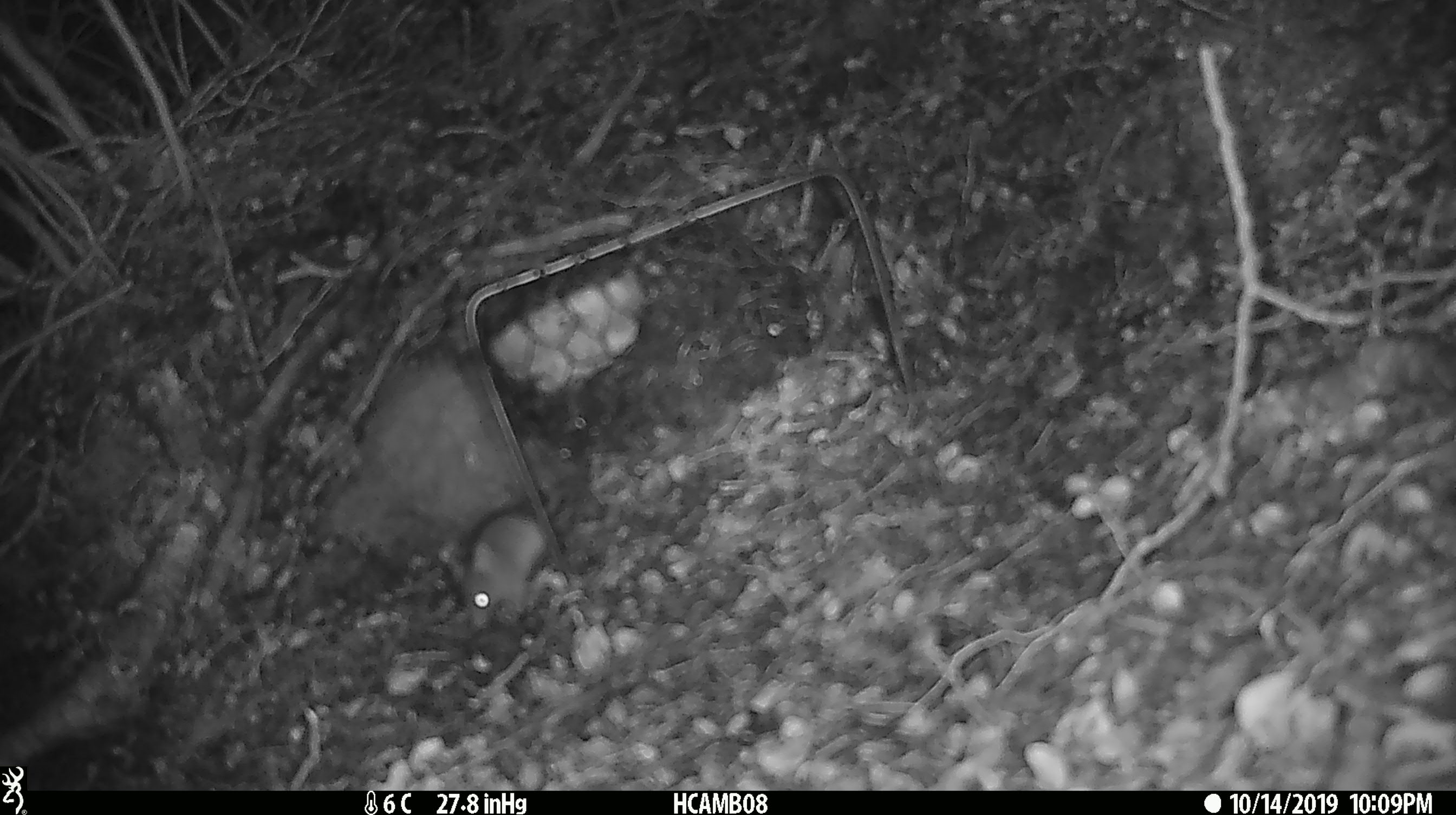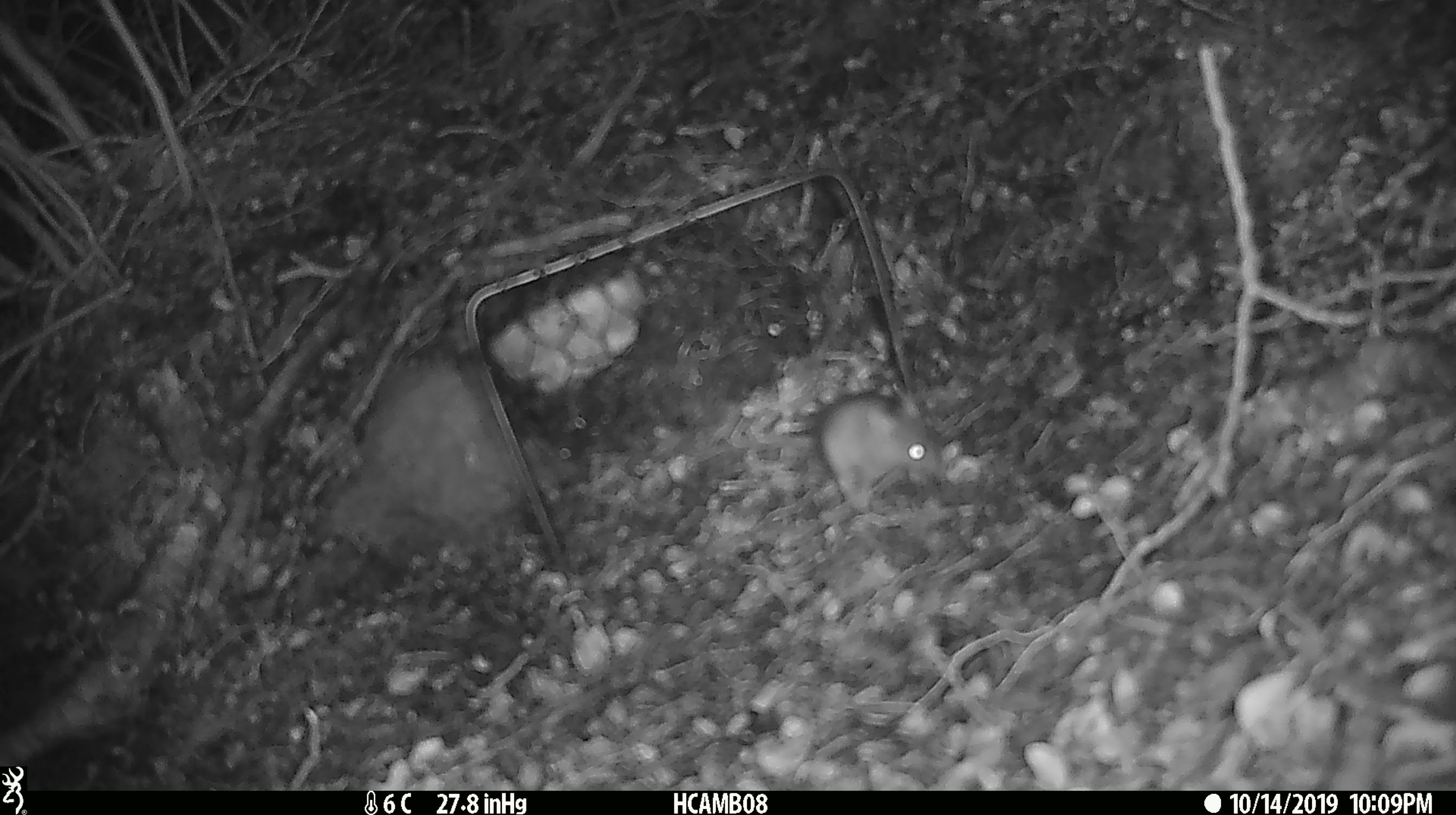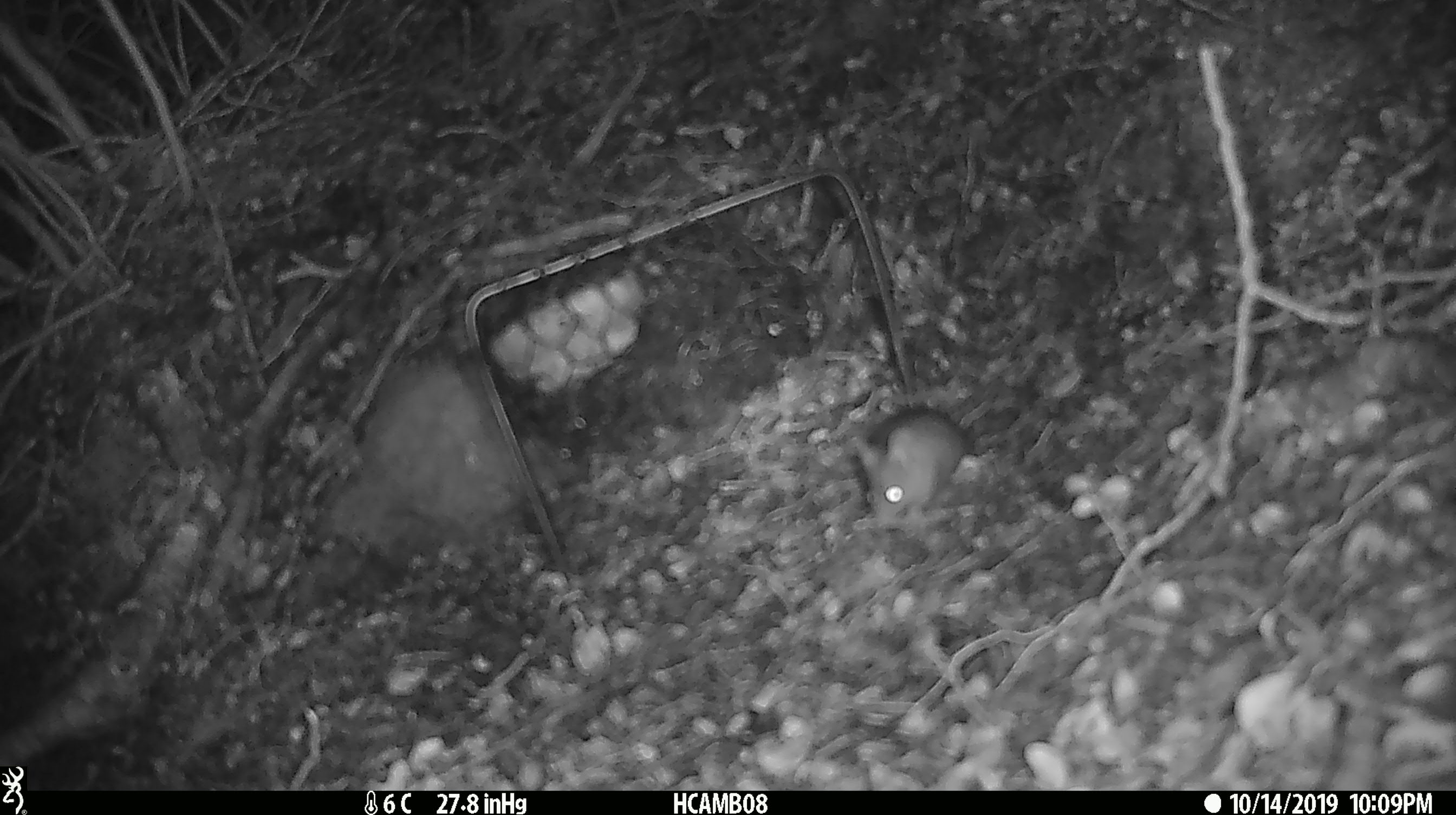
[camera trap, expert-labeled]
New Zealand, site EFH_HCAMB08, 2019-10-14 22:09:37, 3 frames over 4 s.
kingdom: Animalia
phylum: Chordata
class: Mammalia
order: Rodentia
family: Muridae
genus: Mus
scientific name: Mus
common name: mouse